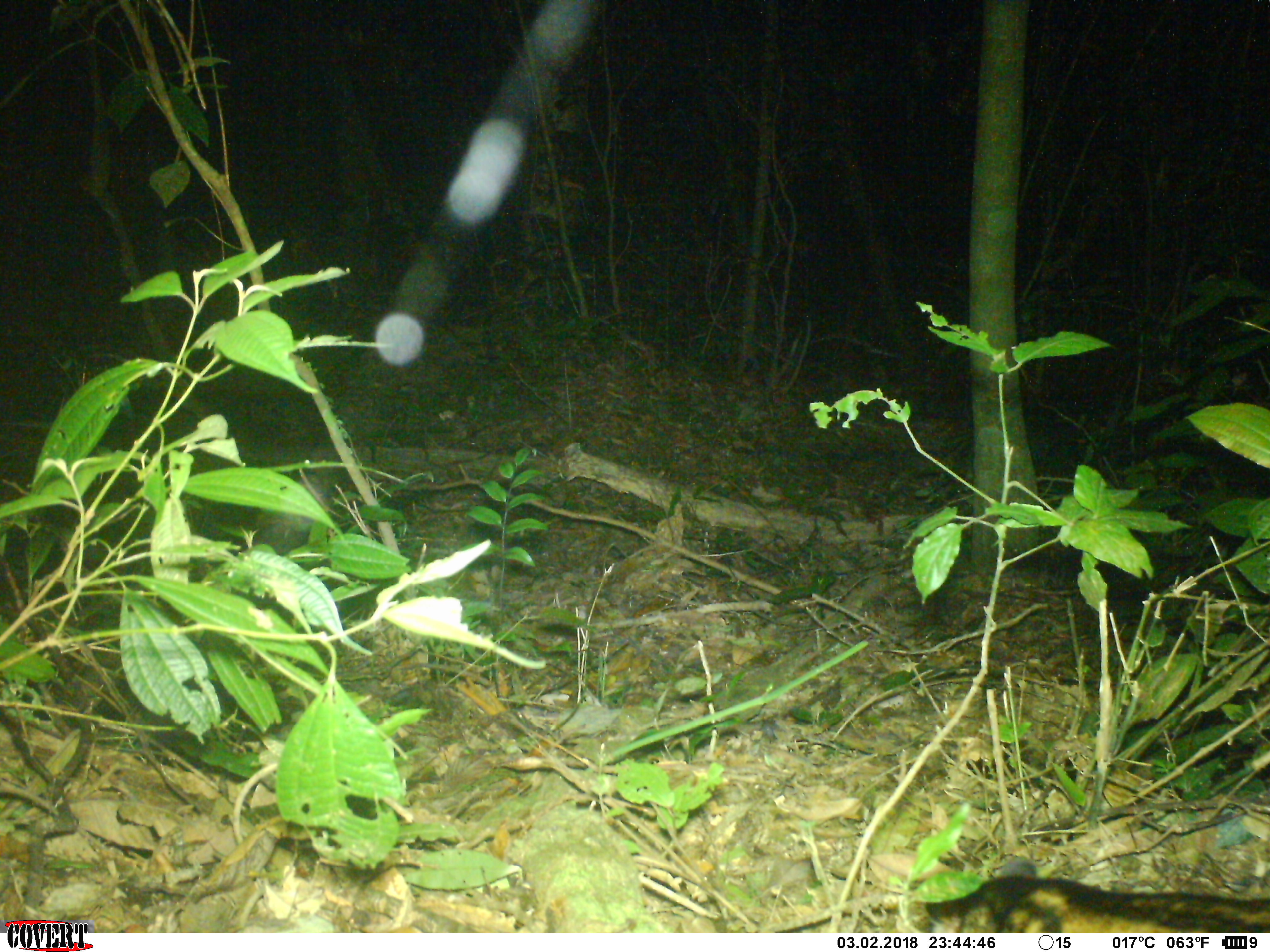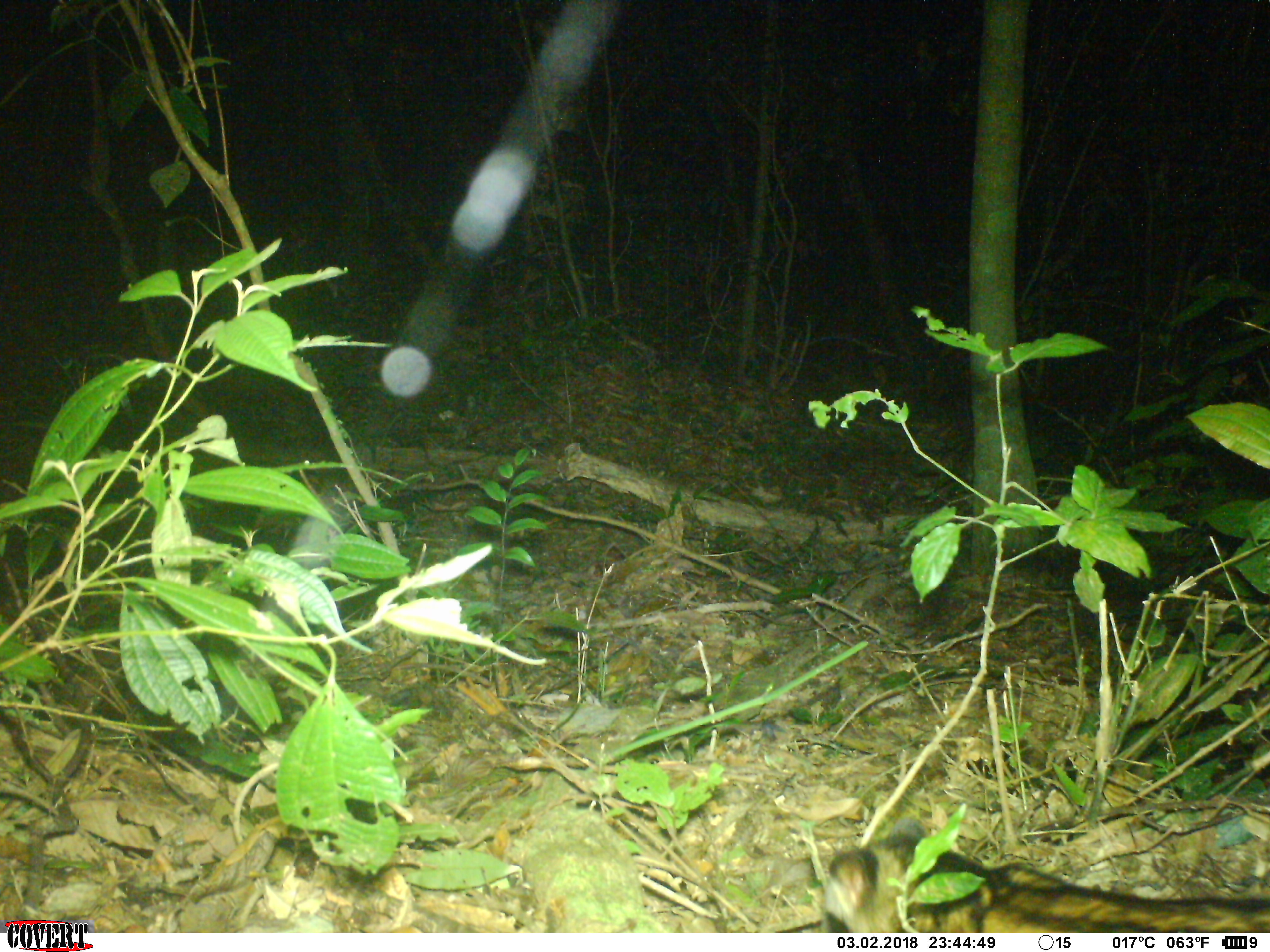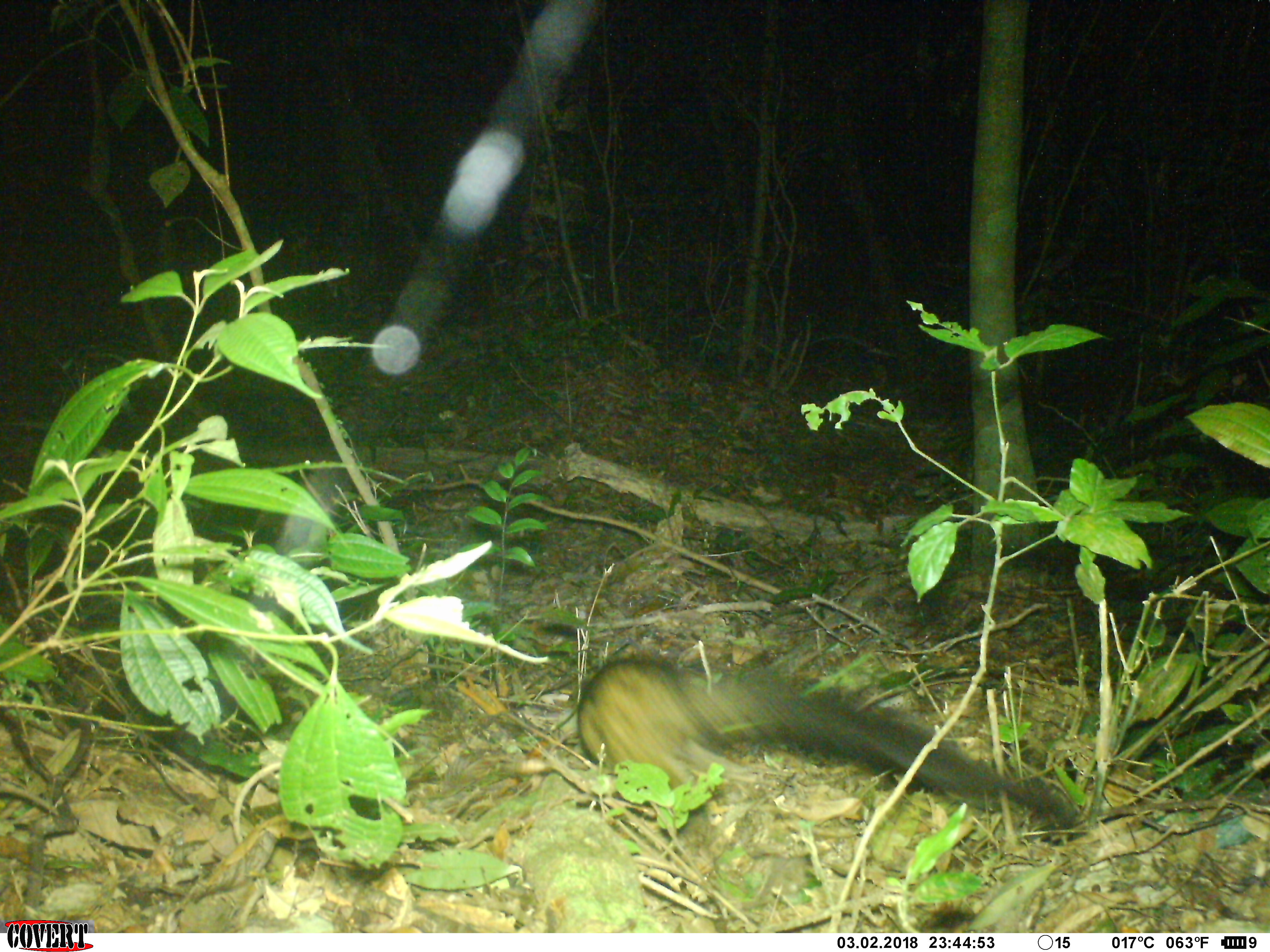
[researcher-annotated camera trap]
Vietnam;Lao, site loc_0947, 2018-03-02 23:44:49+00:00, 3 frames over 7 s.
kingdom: Animalia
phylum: Chordata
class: Mammalia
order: Carnivora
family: Viverridae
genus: Paradoxurus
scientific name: Paradoxurus hermaphroditus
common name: common palm civet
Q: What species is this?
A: Common palm civet (Paradoxurus hermaphroditus).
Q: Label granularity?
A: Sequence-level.